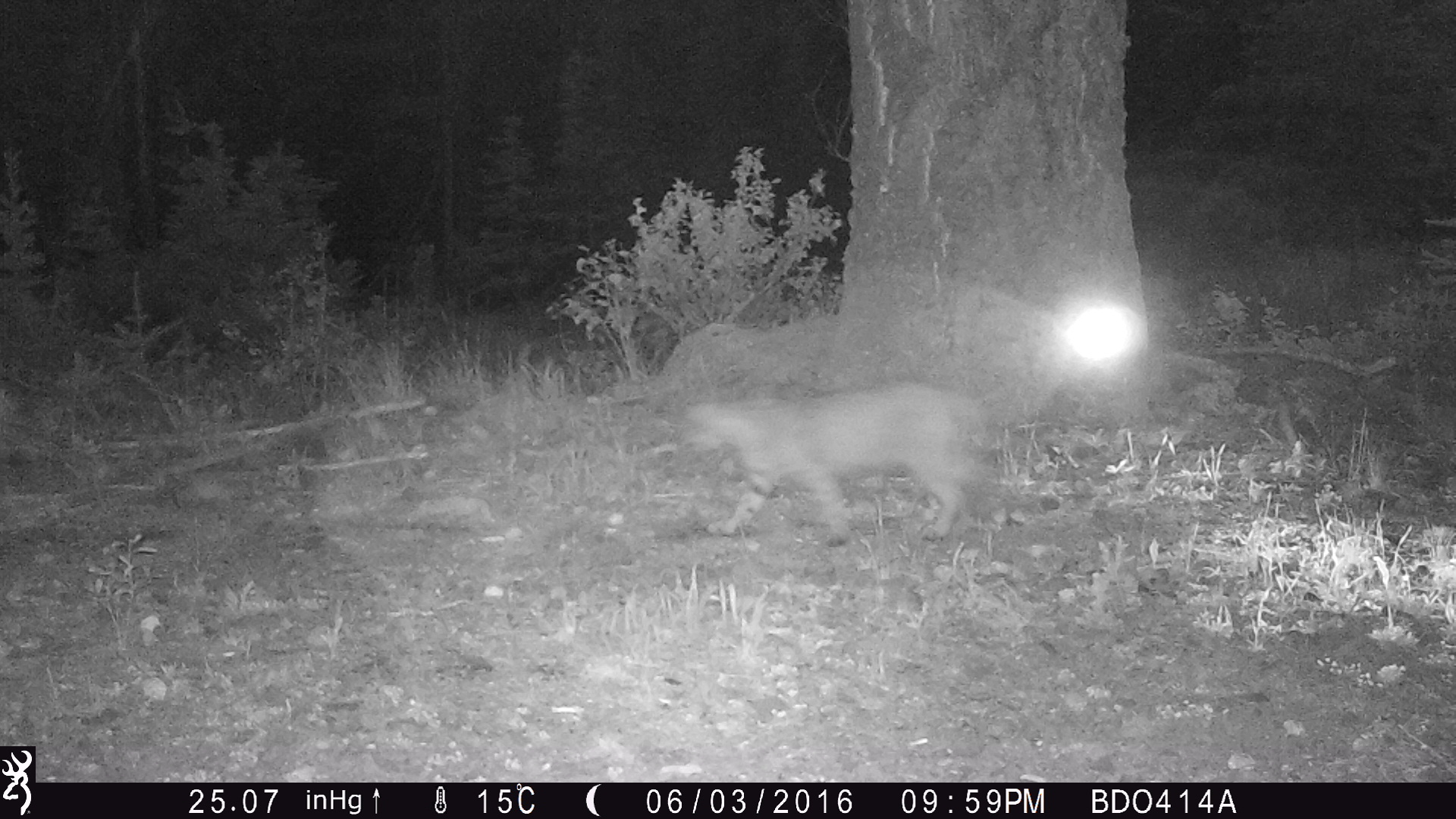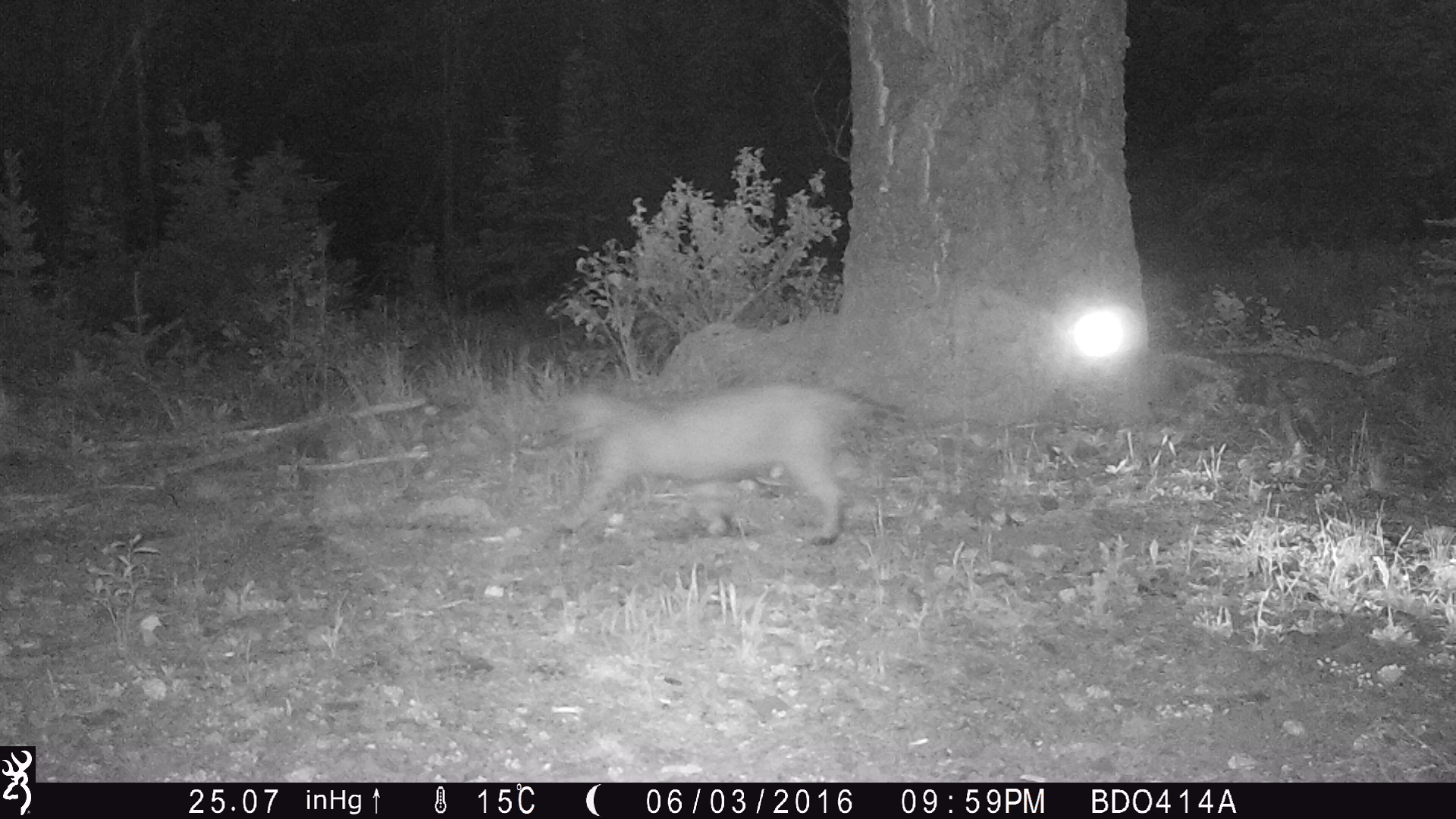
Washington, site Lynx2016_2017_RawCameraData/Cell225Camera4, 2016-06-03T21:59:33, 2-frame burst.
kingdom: Animalia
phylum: Chordata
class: Mammalia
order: Carnivora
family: Felidae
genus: Lynx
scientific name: Lynx rufus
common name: bobcat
Lynx rufus (bobcat). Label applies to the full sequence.